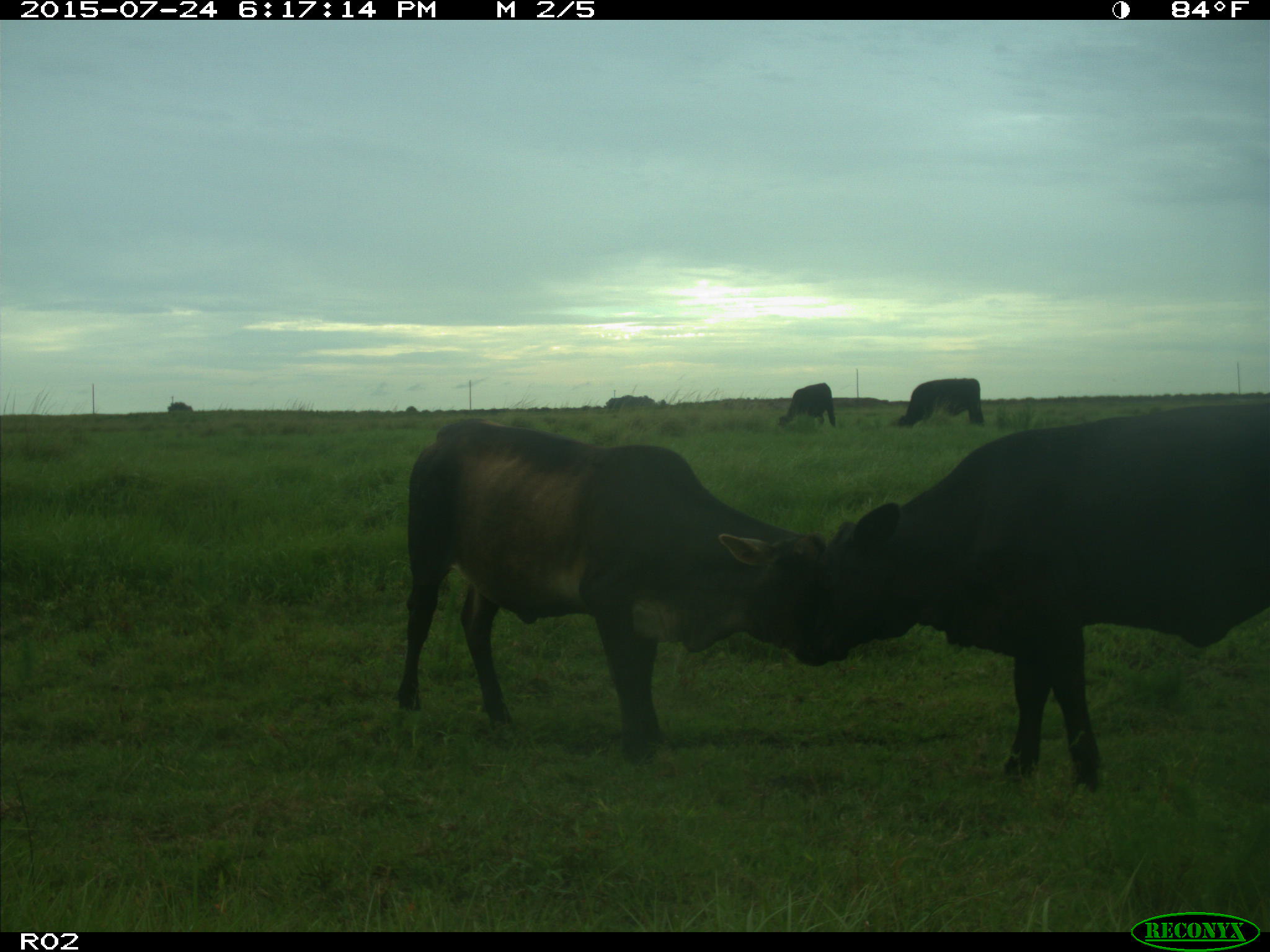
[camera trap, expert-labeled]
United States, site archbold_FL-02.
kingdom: Animalia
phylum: Chordata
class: Mammalia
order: Artiodactyla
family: Bovidae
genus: Bos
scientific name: Bos taurus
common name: domestic cow